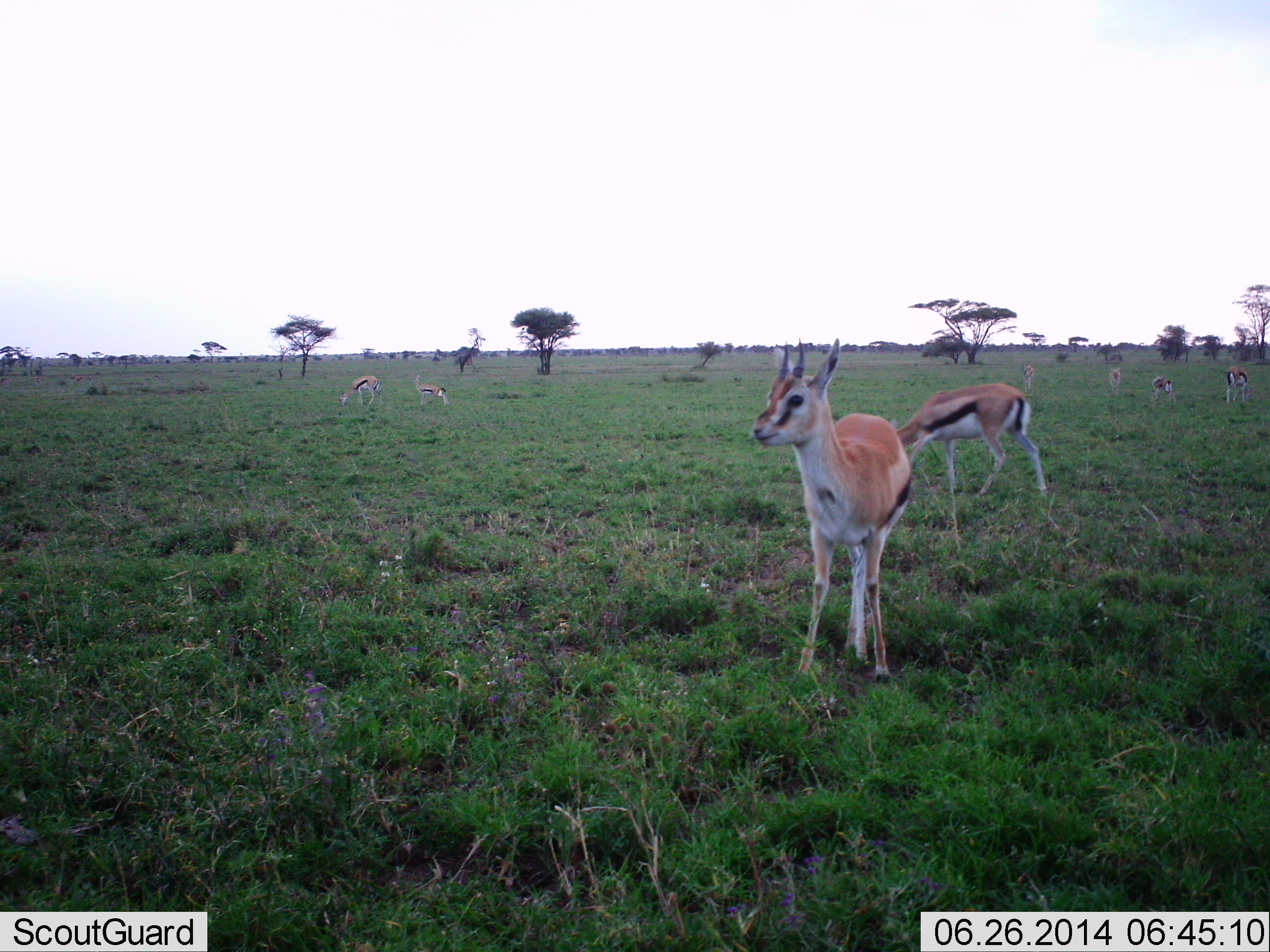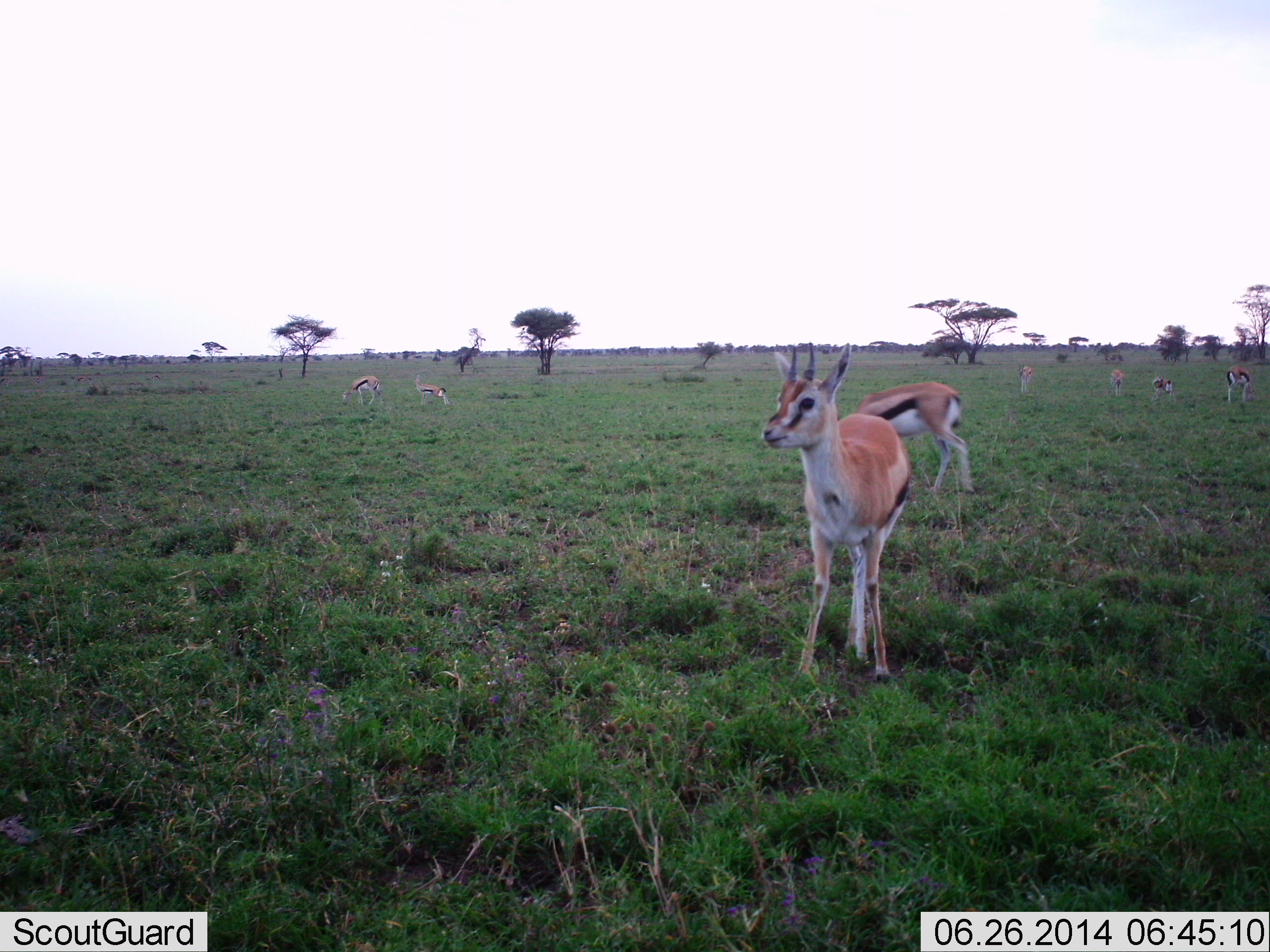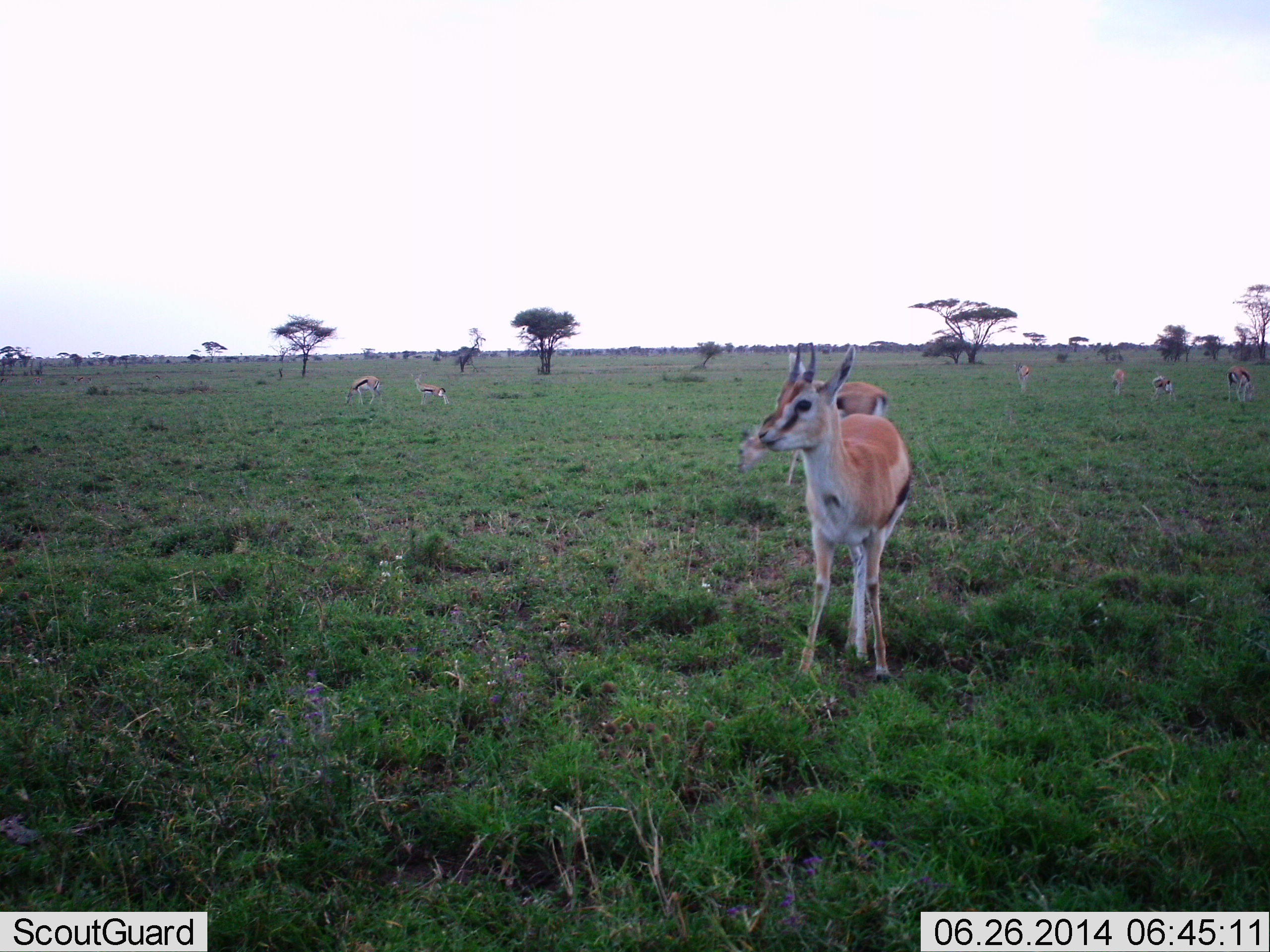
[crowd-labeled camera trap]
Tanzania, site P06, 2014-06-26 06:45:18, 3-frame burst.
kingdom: Animalia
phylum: Chordata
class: Mammalia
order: Artiodactyla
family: Bovidae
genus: Eudorcas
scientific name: Eudorcas thomsonii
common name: thomson's gazelle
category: gazellethomsons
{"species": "gazellethomsons (thomson's gazelle) (Eudorcas thomsonii)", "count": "8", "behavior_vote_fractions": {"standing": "100%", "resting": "20%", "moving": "20%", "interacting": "0%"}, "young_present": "0%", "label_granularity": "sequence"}